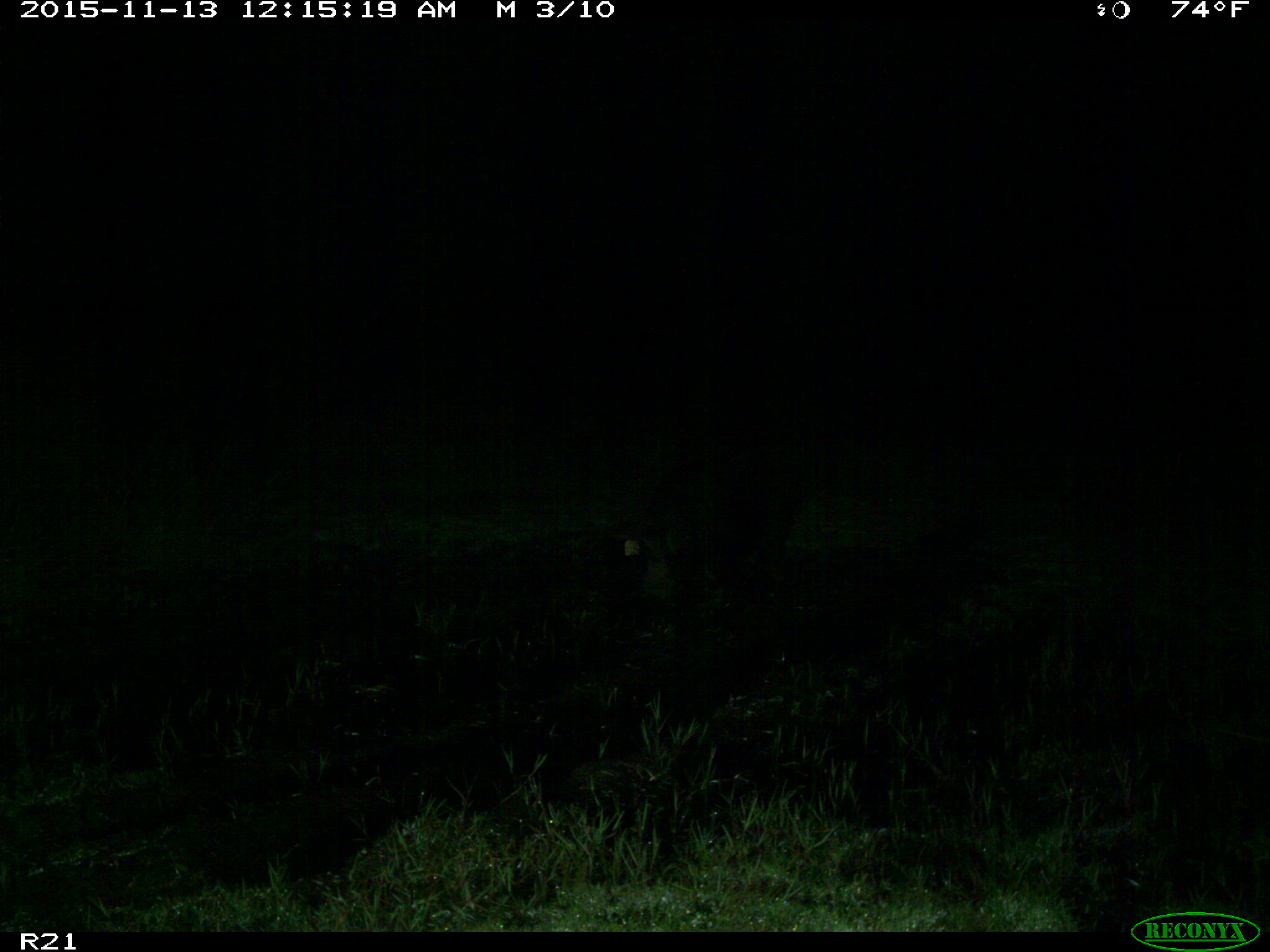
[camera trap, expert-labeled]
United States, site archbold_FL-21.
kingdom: Animalia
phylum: Chordata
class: Mammalia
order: Artiodactyla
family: Suidae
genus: Sus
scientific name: Sus scrofa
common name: wild boar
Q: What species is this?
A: Sus scrofa (wild boar).